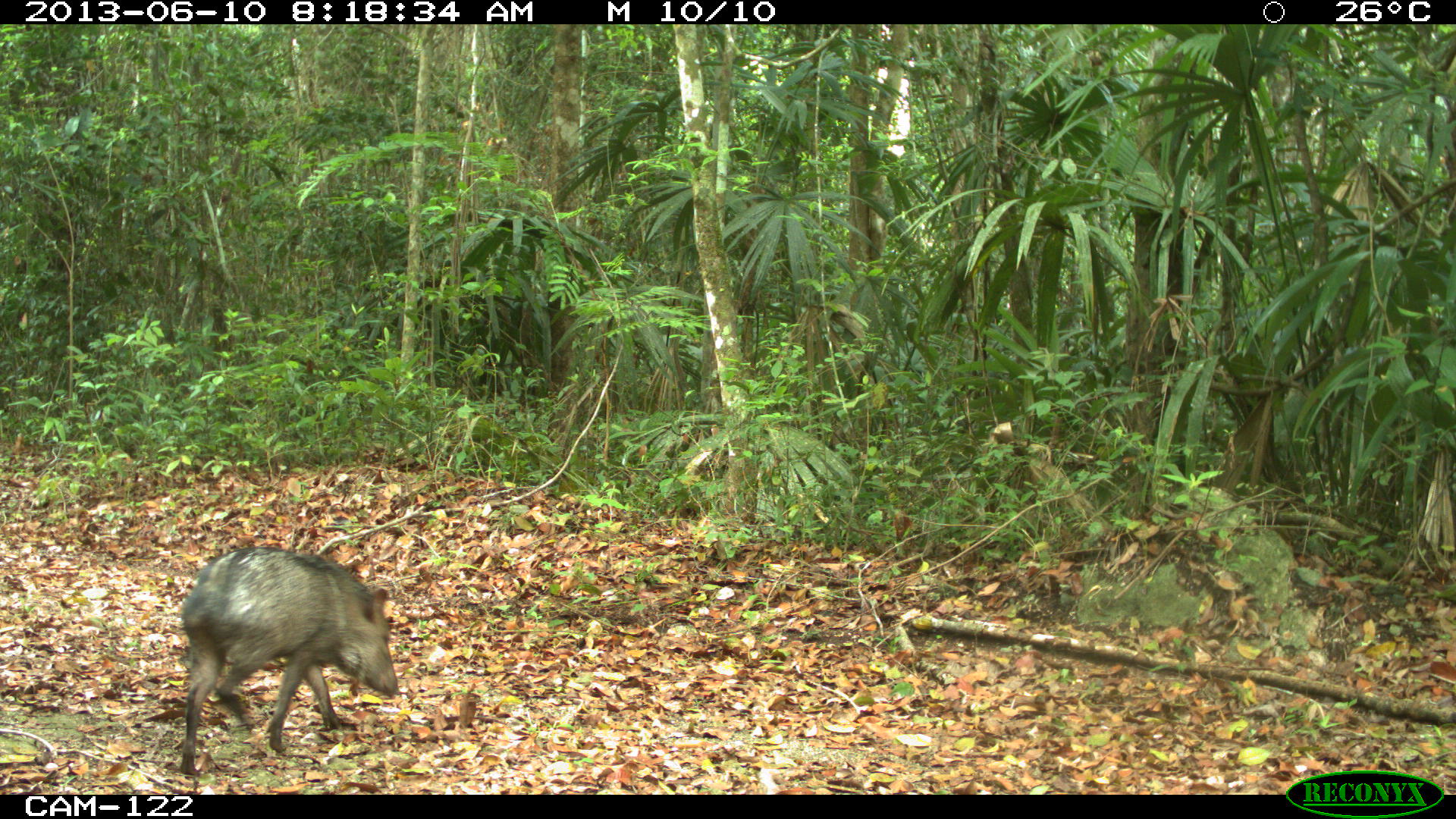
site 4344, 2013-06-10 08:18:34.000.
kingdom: Animalia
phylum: Chordata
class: Mammalia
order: Artiodactyla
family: Tayassuidae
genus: Pecari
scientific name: Pecari tajacu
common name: collared peccary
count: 5